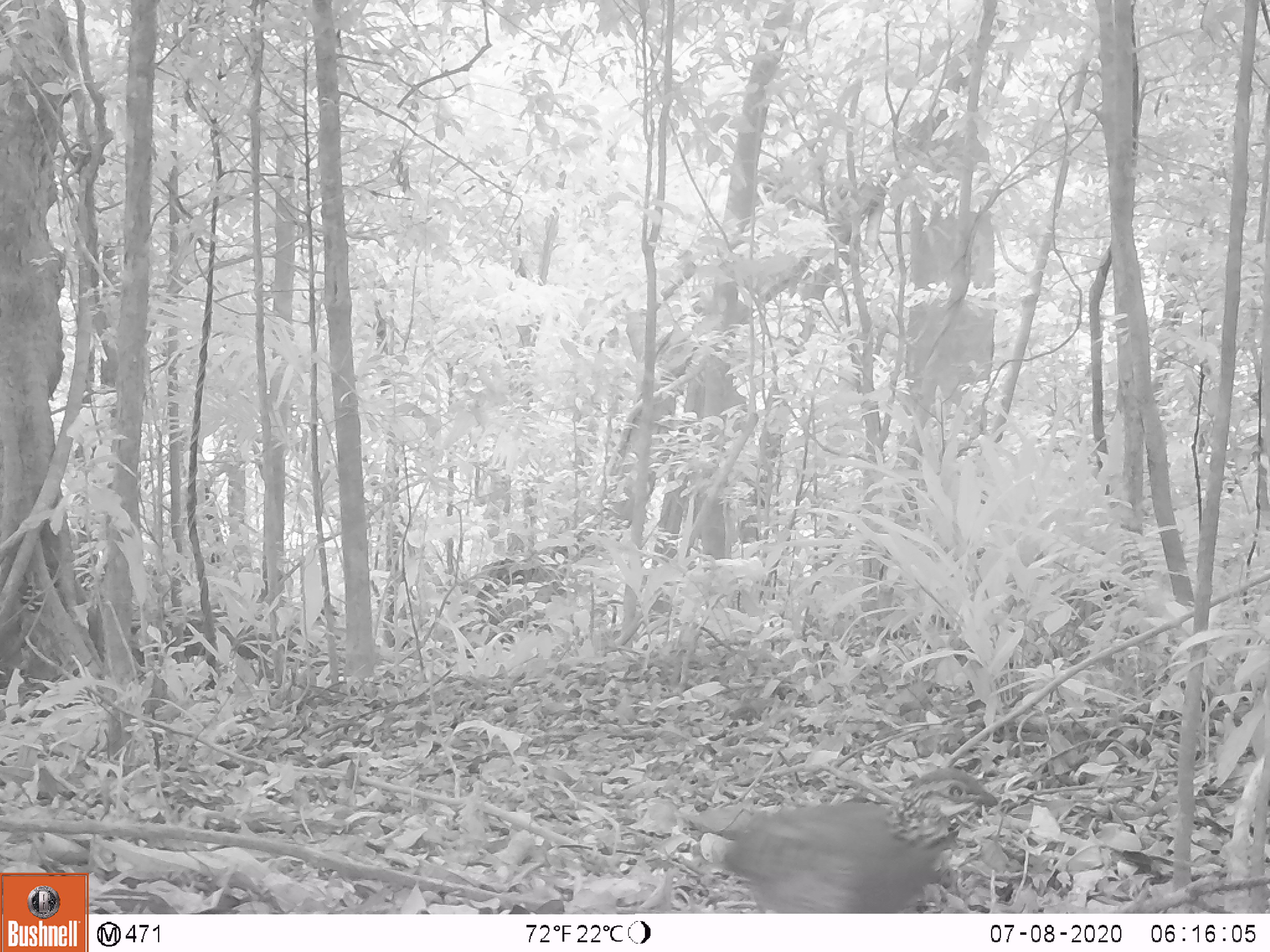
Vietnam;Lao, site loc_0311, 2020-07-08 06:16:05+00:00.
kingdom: Animalia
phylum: Chordata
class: Aves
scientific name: Aves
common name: bird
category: unidentified bird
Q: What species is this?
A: Unidentified bird (bird) (Aves).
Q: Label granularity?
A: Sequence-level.